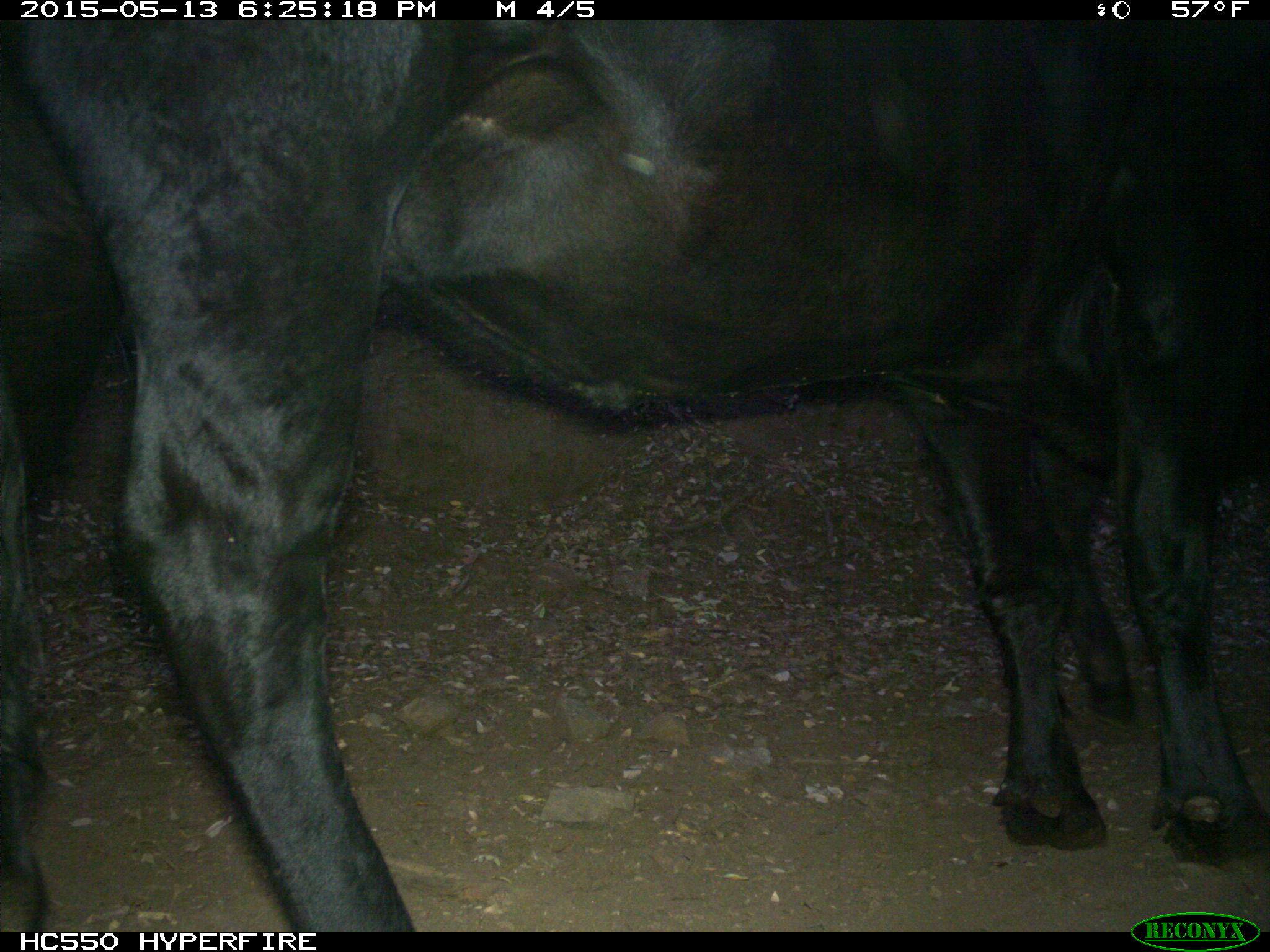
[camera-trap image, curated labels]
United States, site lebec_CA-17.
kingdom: Animalia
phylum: Chordata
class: Mammalia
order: Artiodactyla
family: Bovidae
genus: Bos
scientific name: Bos taurus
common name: domestic cow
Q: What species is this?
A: Bos taurus (domestic cow).